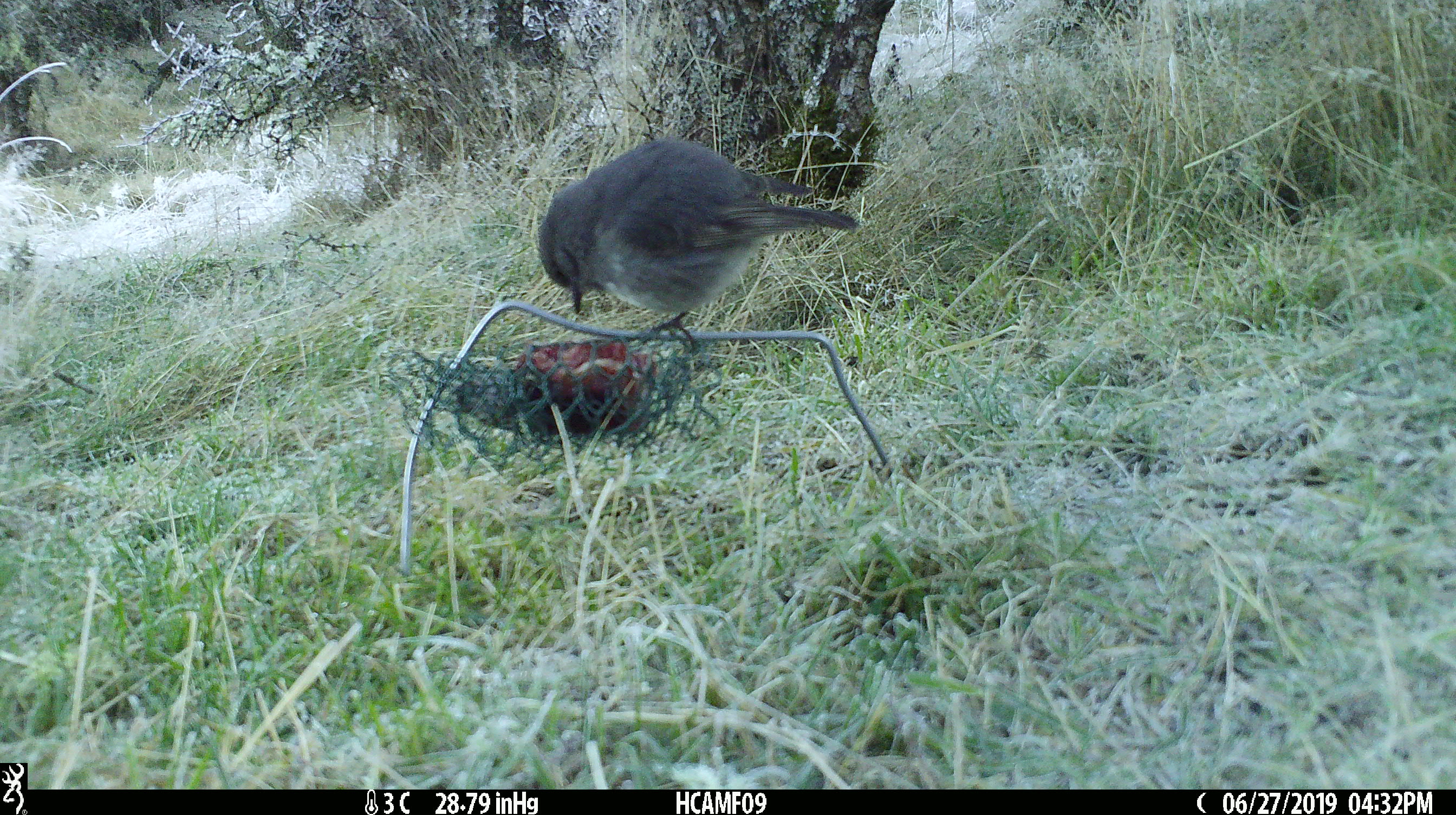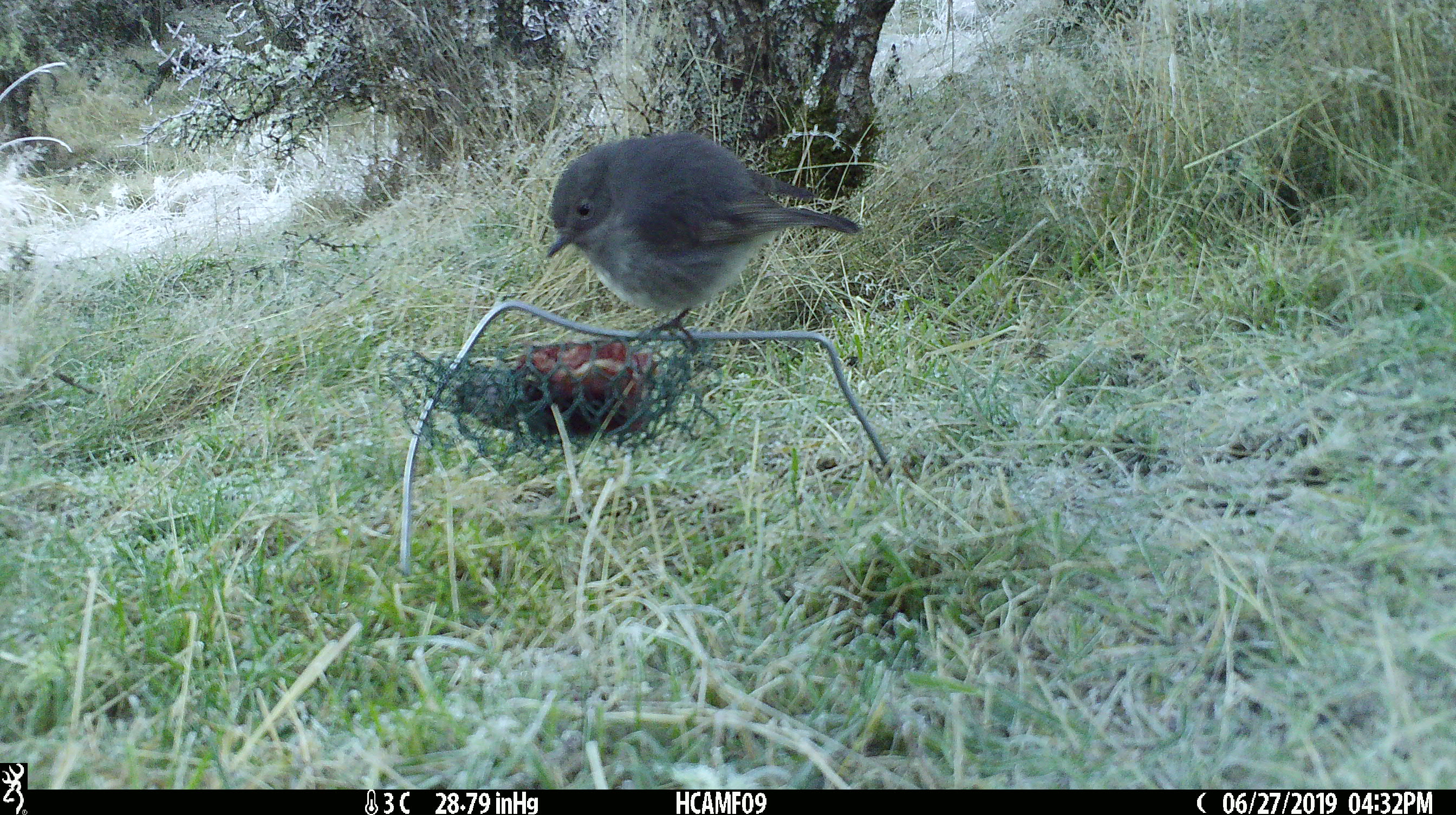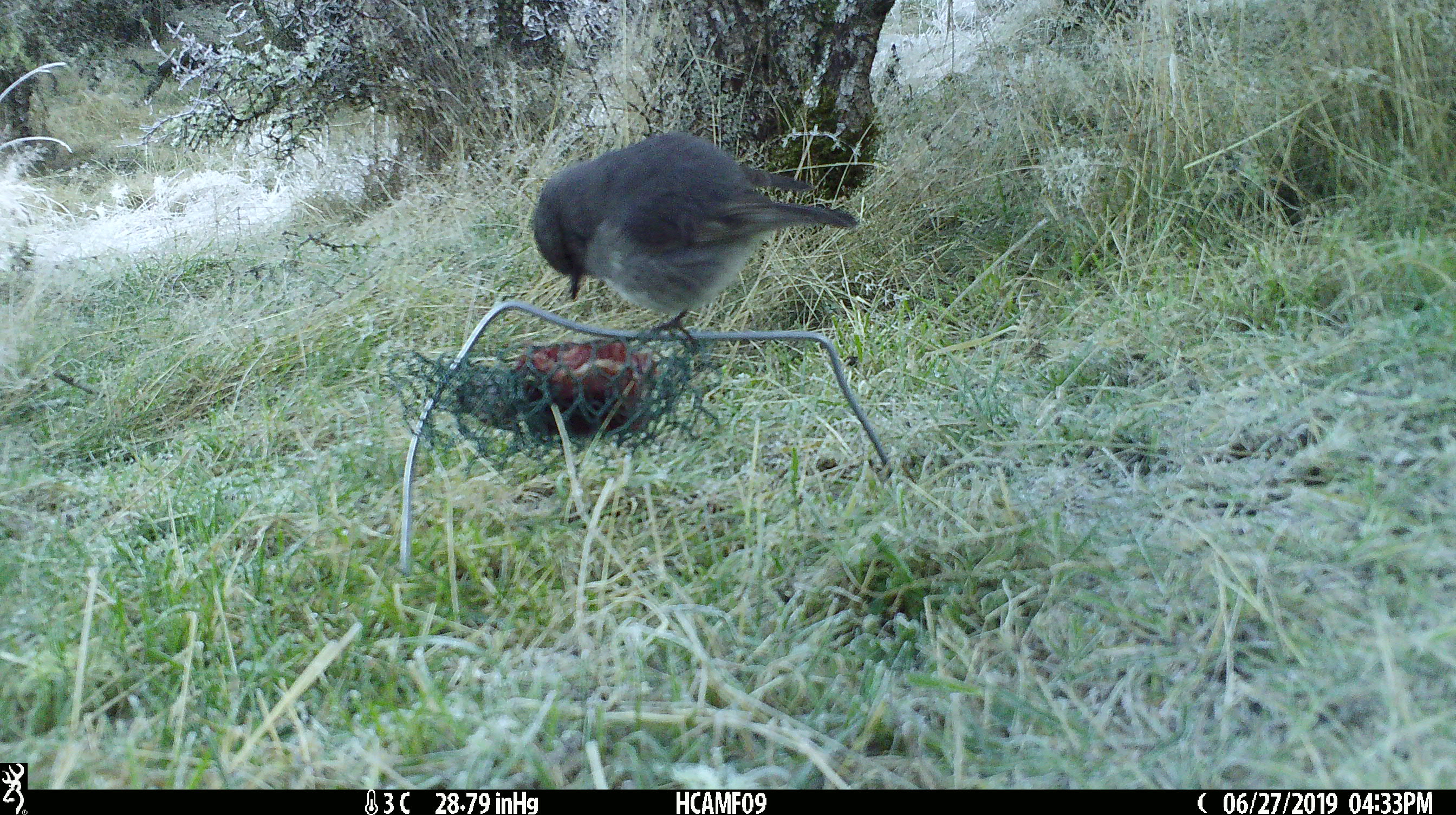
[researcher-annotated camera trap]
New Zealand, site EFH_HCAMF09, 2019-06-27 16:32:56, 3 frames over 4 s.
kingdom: Animalia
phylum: Chordata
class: Aves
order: Passeriformes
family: Petroicidae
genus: Petroica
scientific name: Petroica australis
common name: new zealand robin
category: robin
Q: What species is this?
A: Robin (new zealand robin) (Petroica australis).